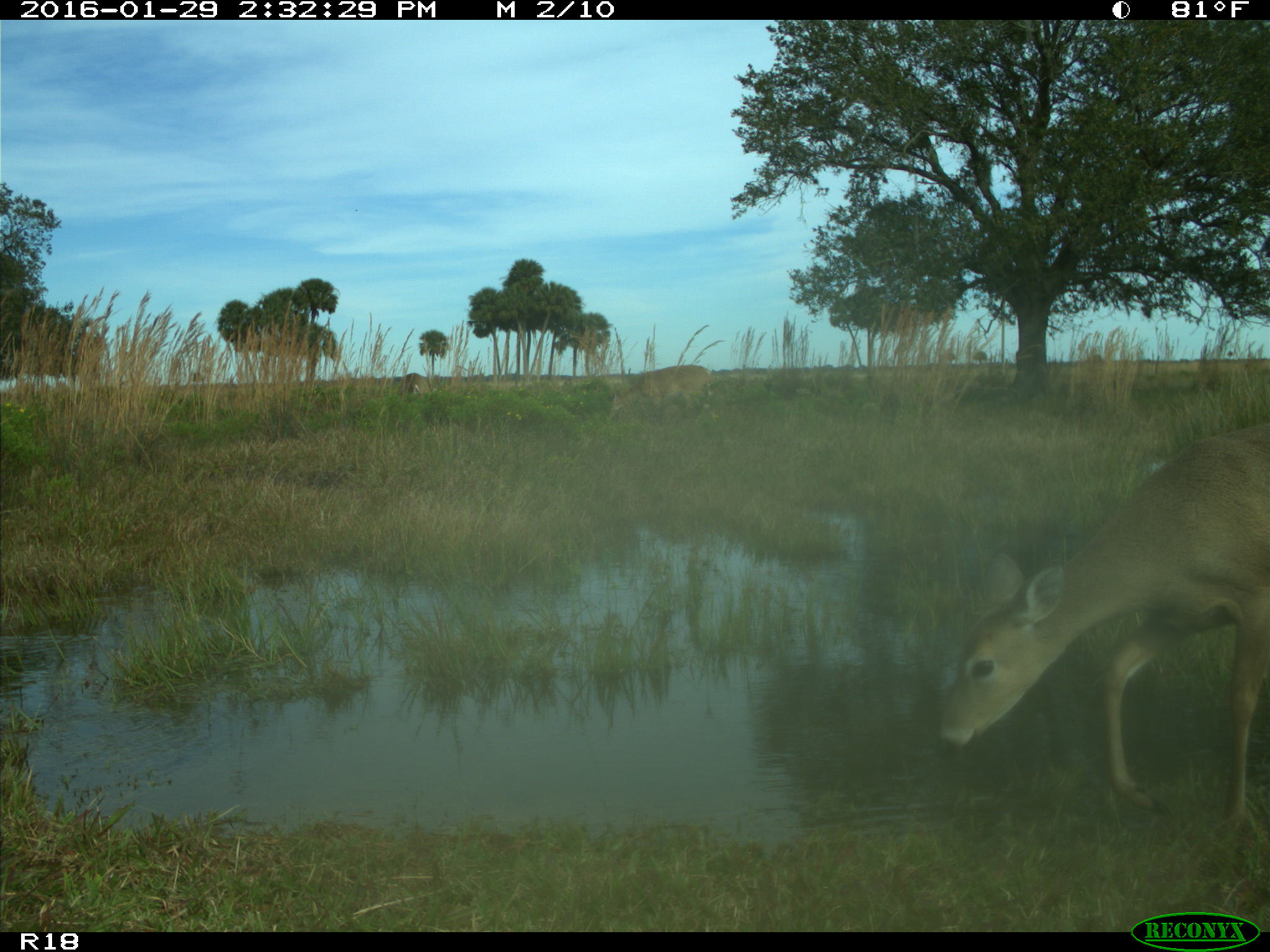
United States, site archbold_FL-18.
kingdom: Animalia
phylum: Chordata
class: Mammalia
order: Artiodactyla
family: Cervidae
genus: Odocoileus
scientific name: Odocoileus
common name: deer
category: unidentified deer